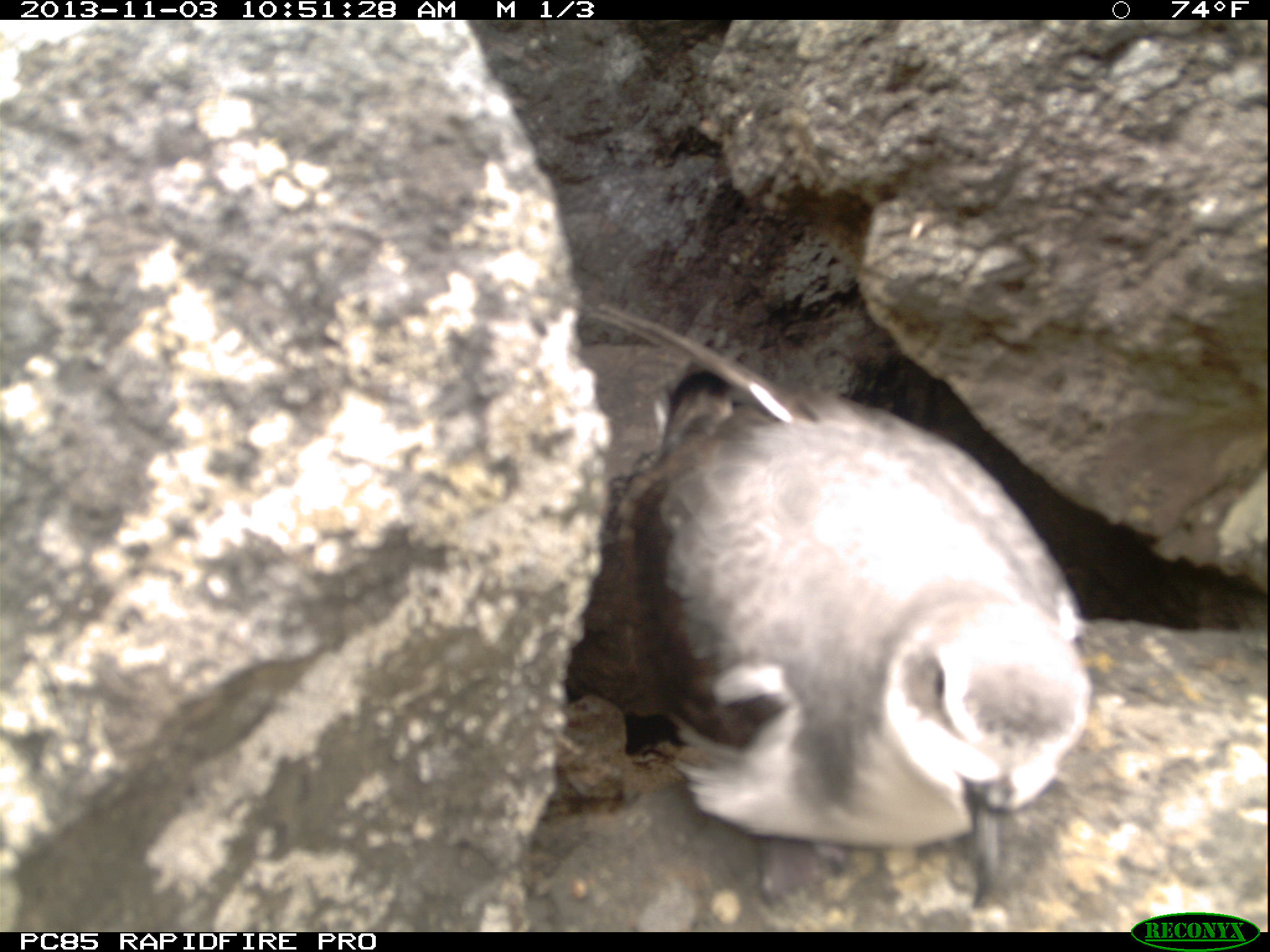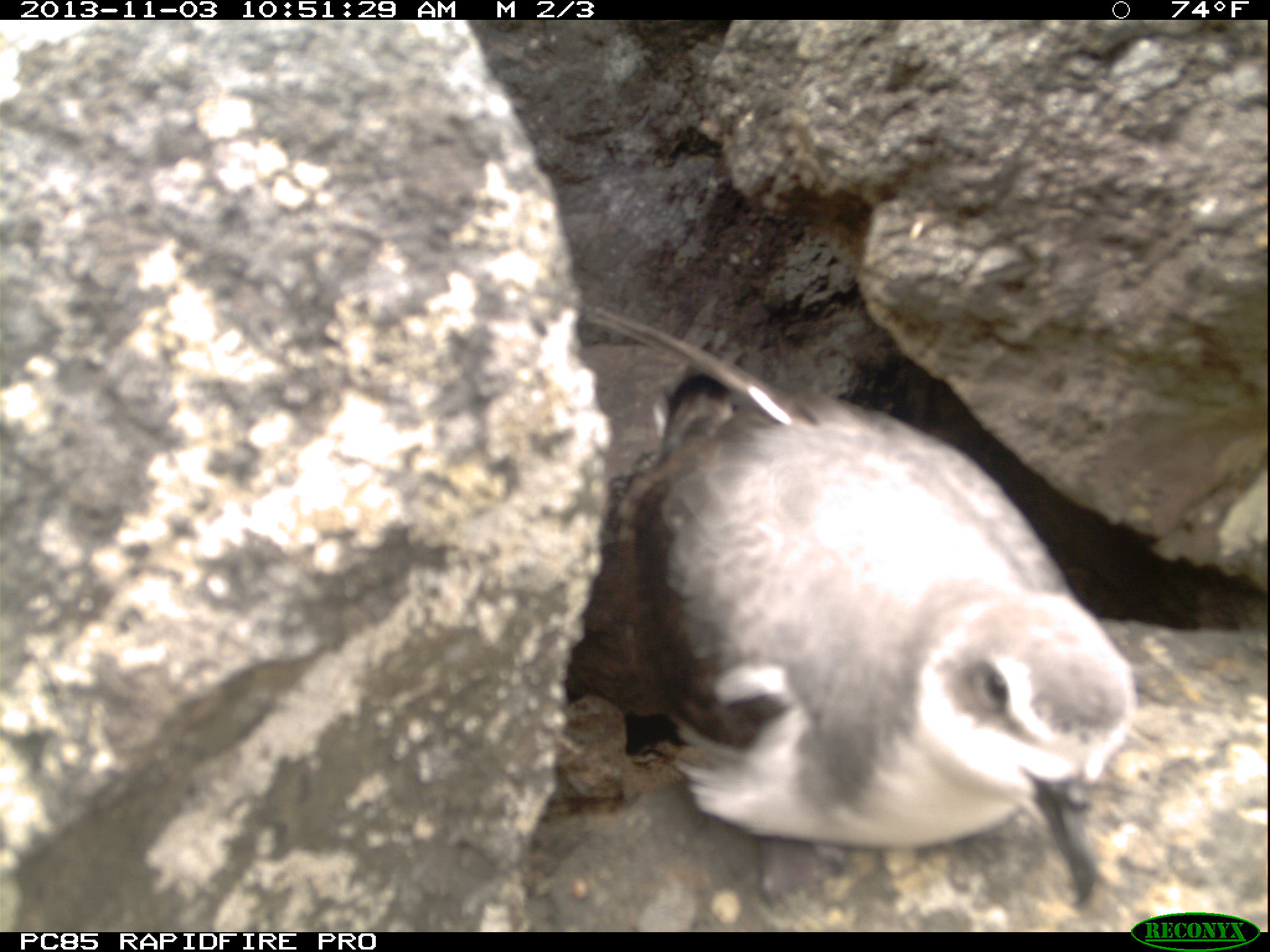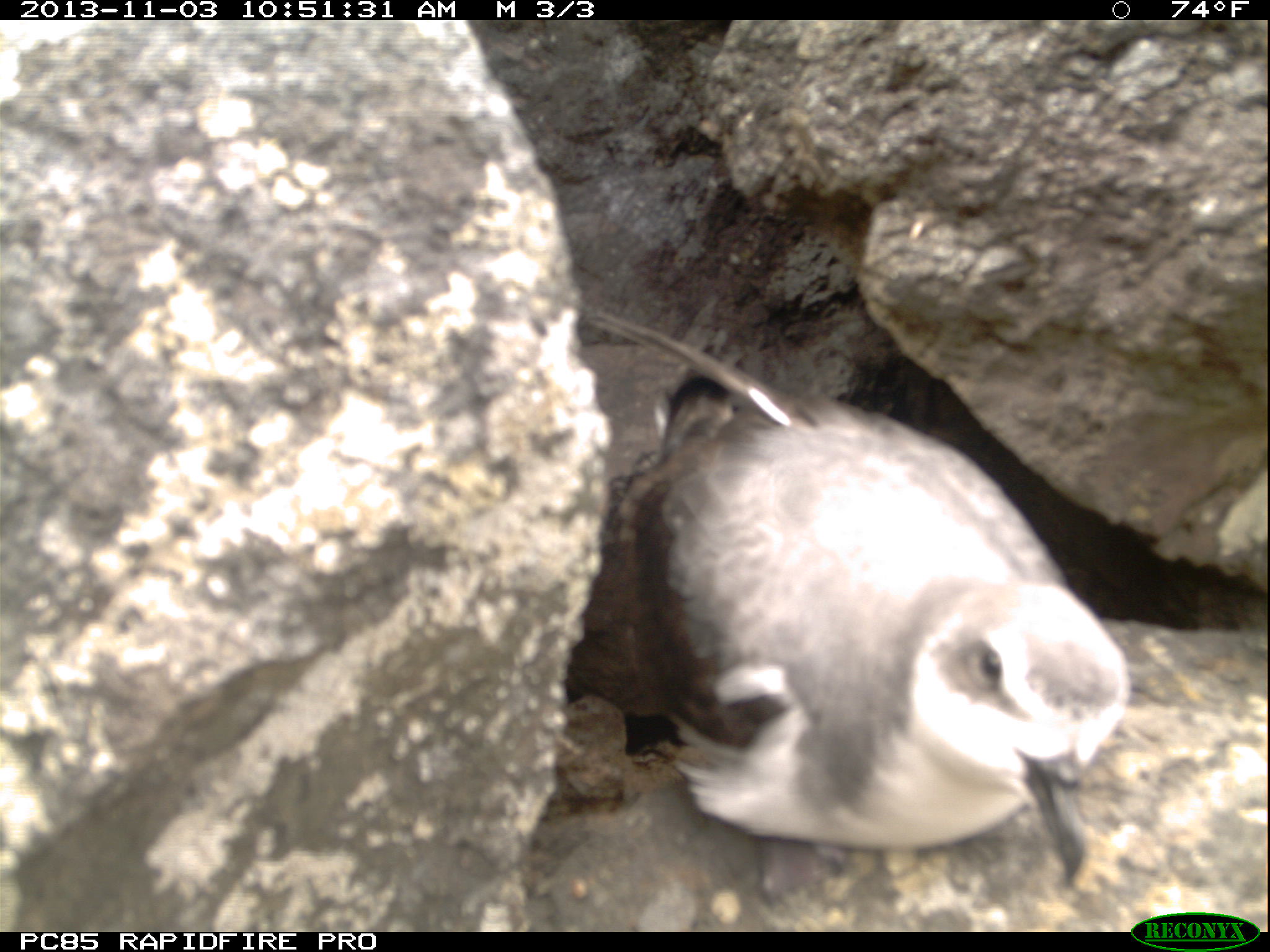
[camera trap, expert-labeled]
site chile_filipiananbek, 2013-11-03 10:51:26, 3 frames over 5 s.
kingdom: Animalia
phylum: Chordata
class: Aves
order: Procellariiformes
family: Procellariidae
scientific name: Procellariidae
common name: petrel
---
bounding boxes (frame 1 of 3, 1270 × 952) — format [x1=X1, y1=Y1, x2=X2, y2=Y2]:
petrel: [x1=550, y1=344, x2=1094, y2=905]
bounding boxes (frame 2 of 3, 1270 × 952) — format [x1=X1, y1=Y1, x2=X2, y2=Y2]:
petrel: [x1=538, y1=311, x2=1141, y2=896]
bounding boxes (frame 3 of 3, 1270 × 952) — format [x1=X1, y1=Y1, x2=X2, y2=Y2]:
petrel: [x1=543, y1=327, x2=1132, y2=876]